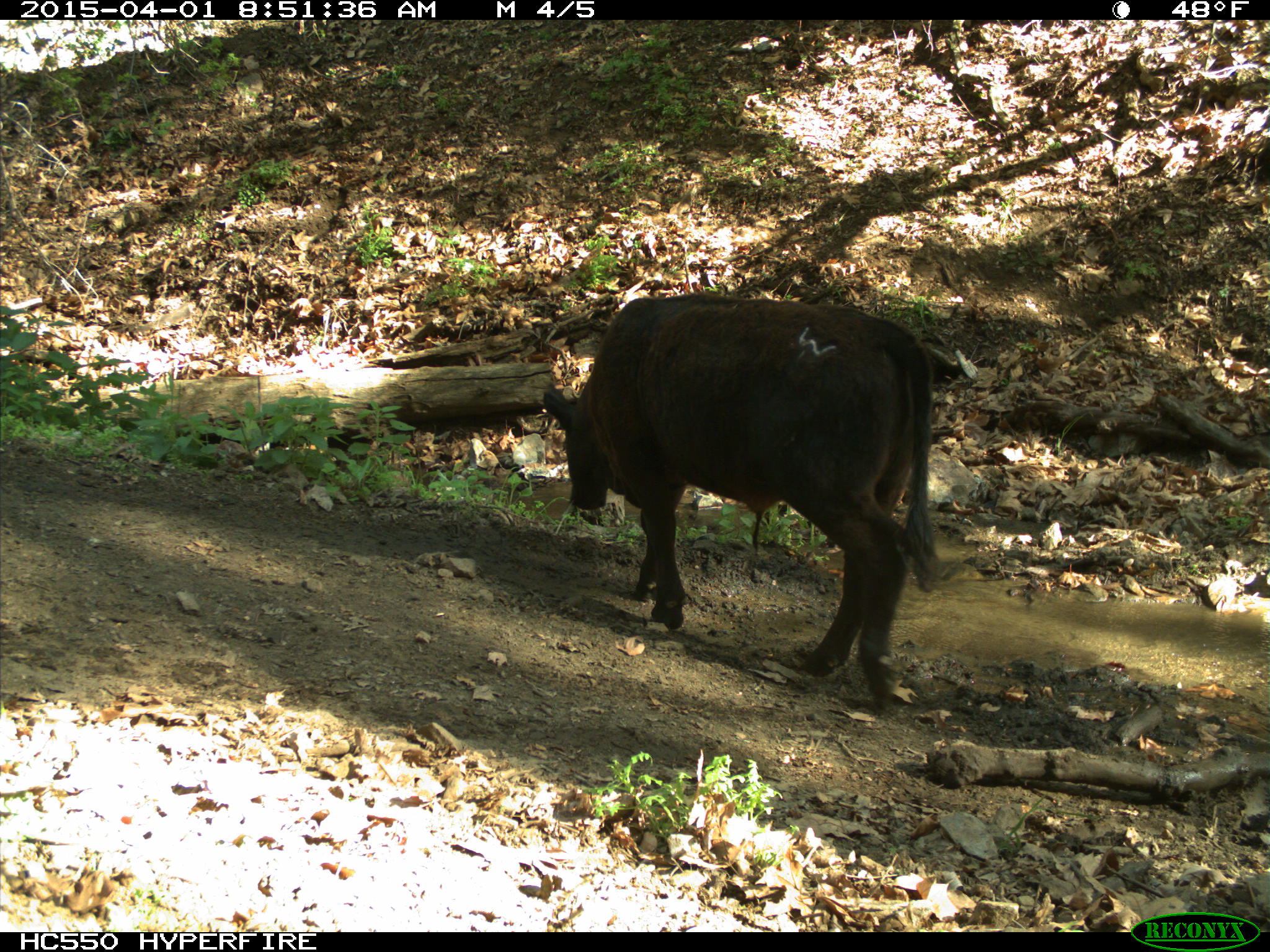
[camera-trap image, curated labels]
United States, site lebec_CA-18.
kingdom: Animalia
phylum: Chordata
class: Mammalia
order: Artiodactyla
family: Bovidae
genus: Bos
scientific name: Bos taurus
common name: domestic cow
Bos taurus (domestic cow).